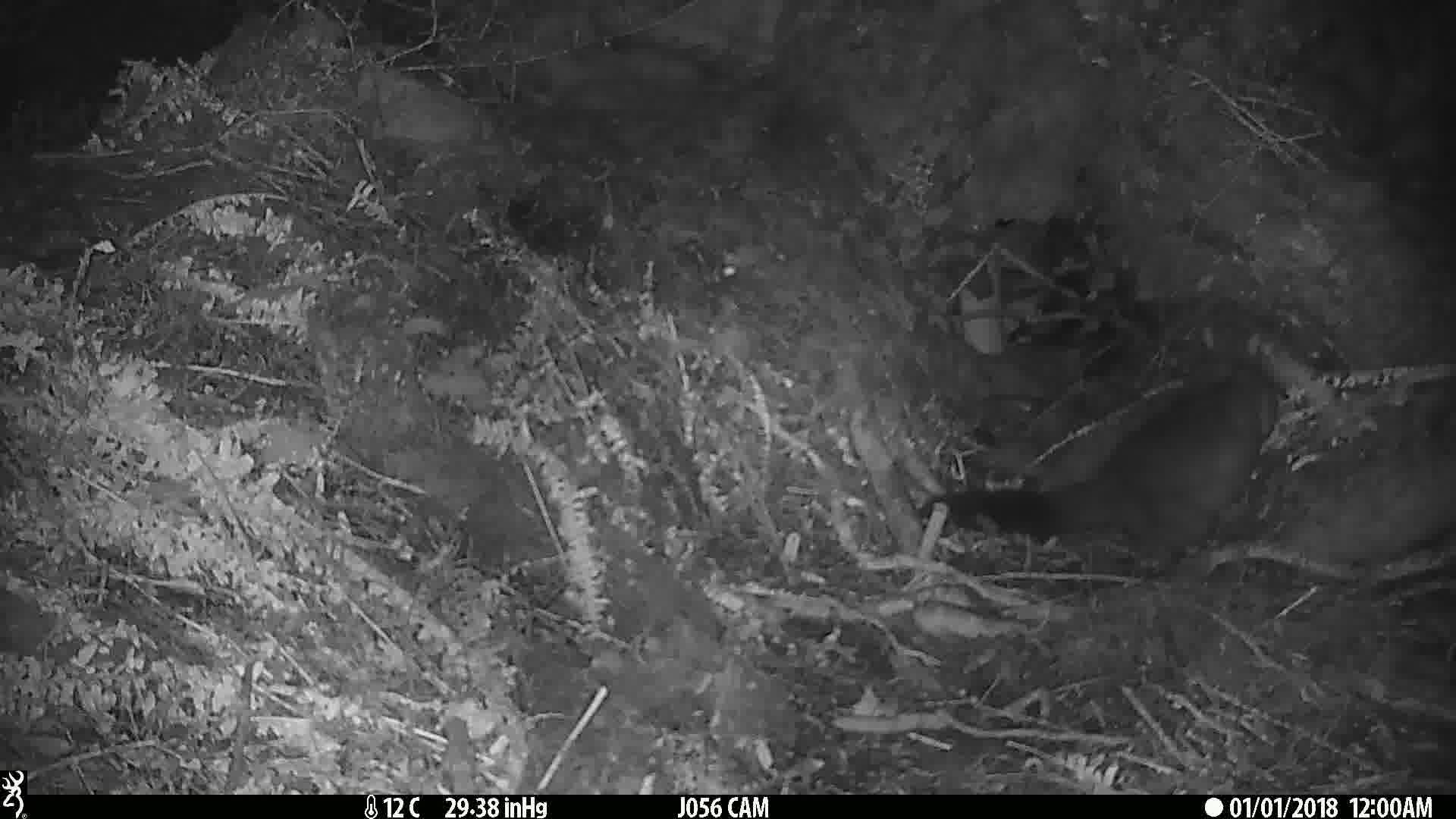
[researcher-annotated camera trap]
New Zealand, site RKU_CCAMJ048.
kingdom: Animalia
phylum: Chordata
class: Mammalia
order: Diprotodontia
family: Phalangeridae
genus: Trichosurus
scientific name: Trichosurus vulpecula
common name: common brushtail possum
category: possum